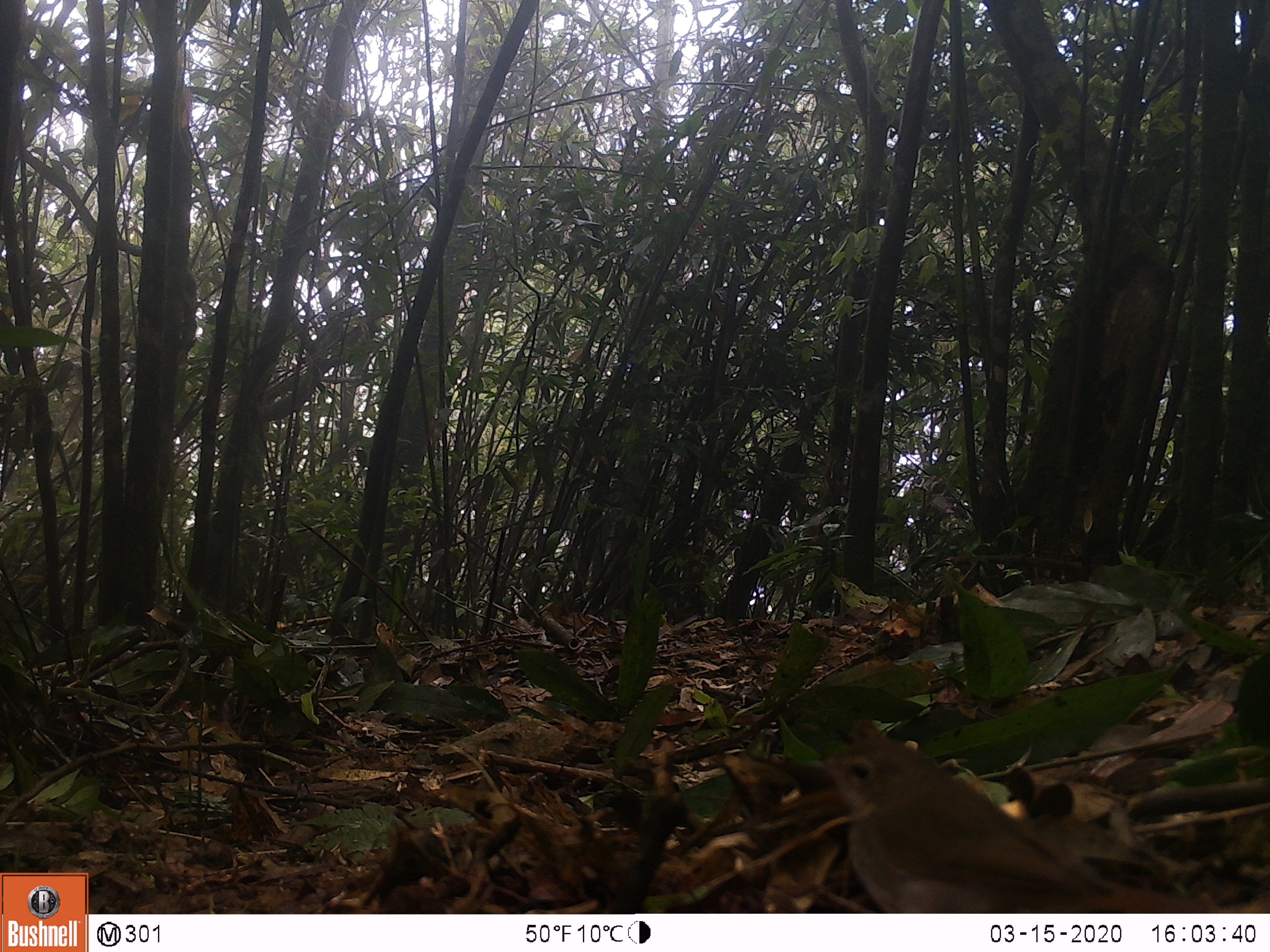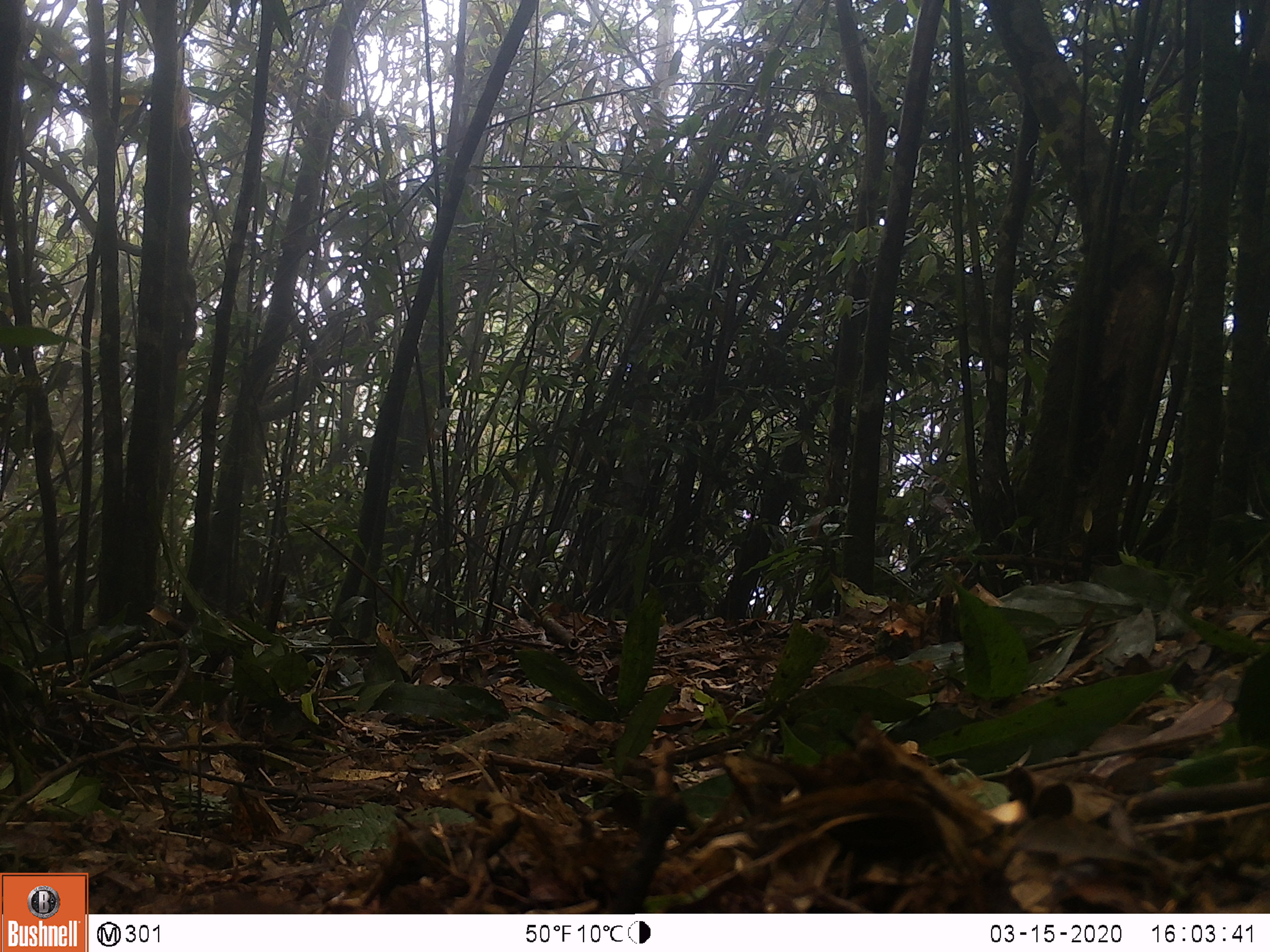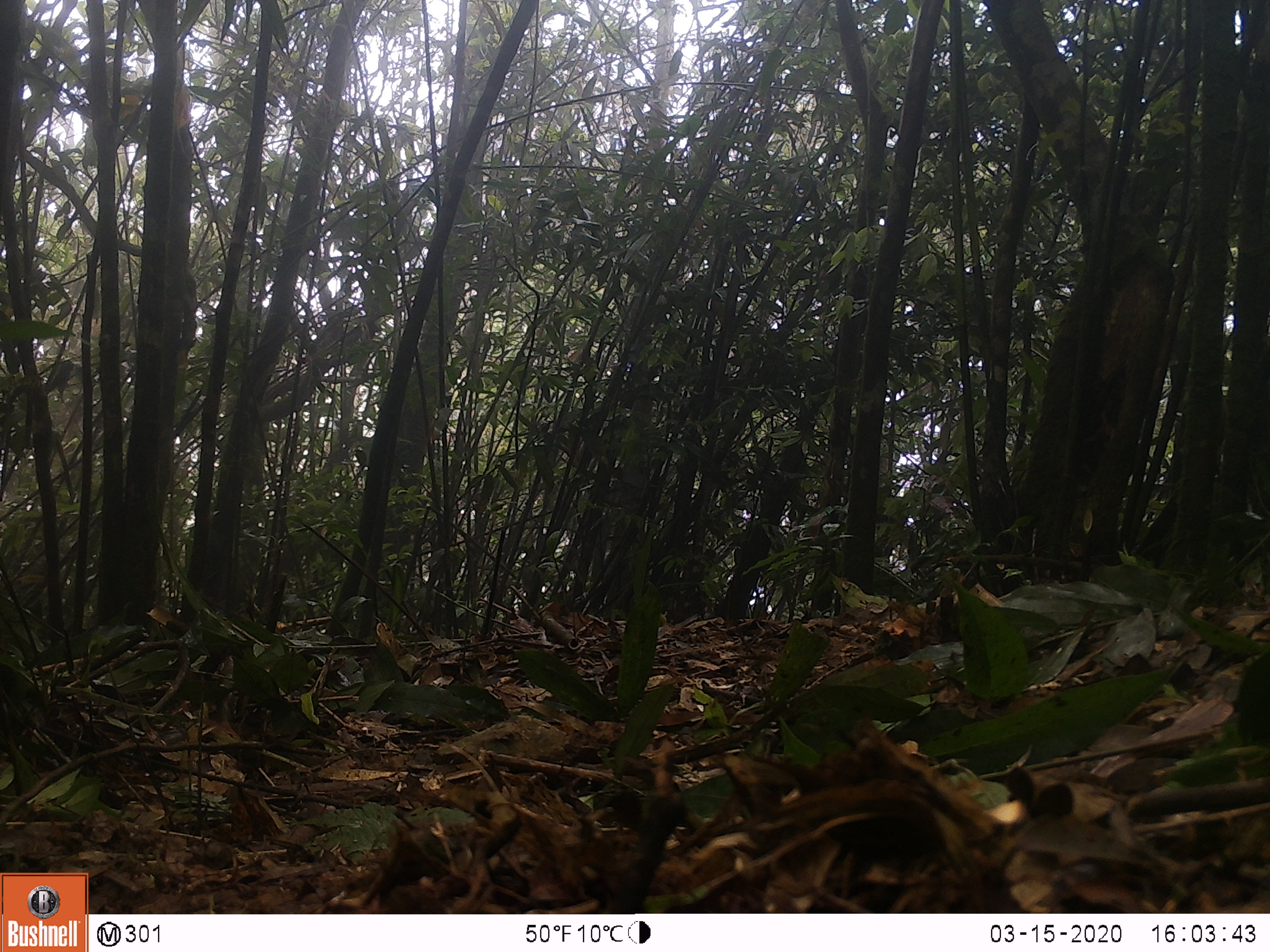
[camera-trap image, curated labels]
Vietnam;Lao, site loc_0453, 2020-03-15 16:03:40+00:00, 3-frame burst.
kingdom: Animalia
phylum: Chordata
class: Aves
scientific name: Aves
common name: bird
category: unidentified bird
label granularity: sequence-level